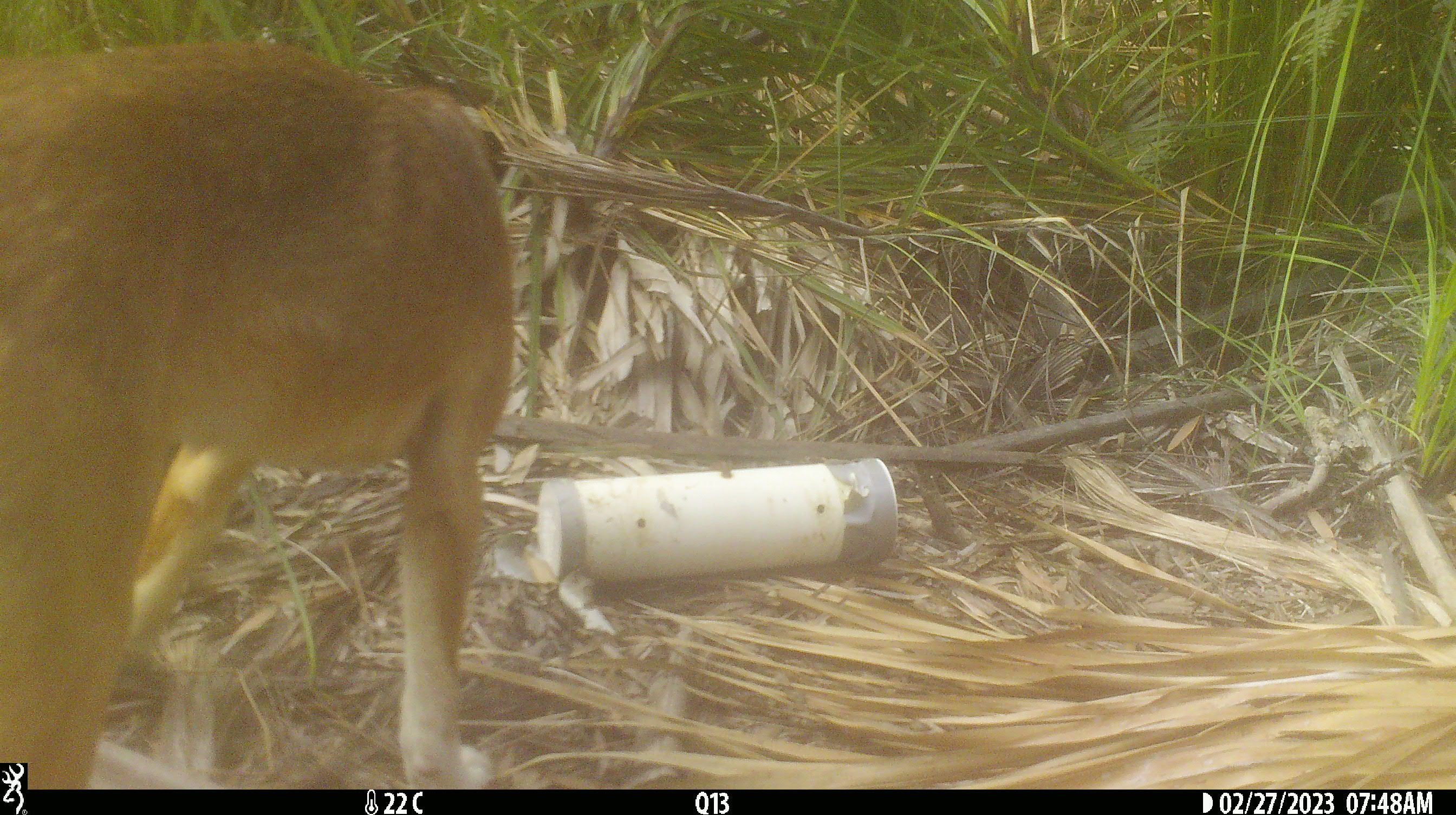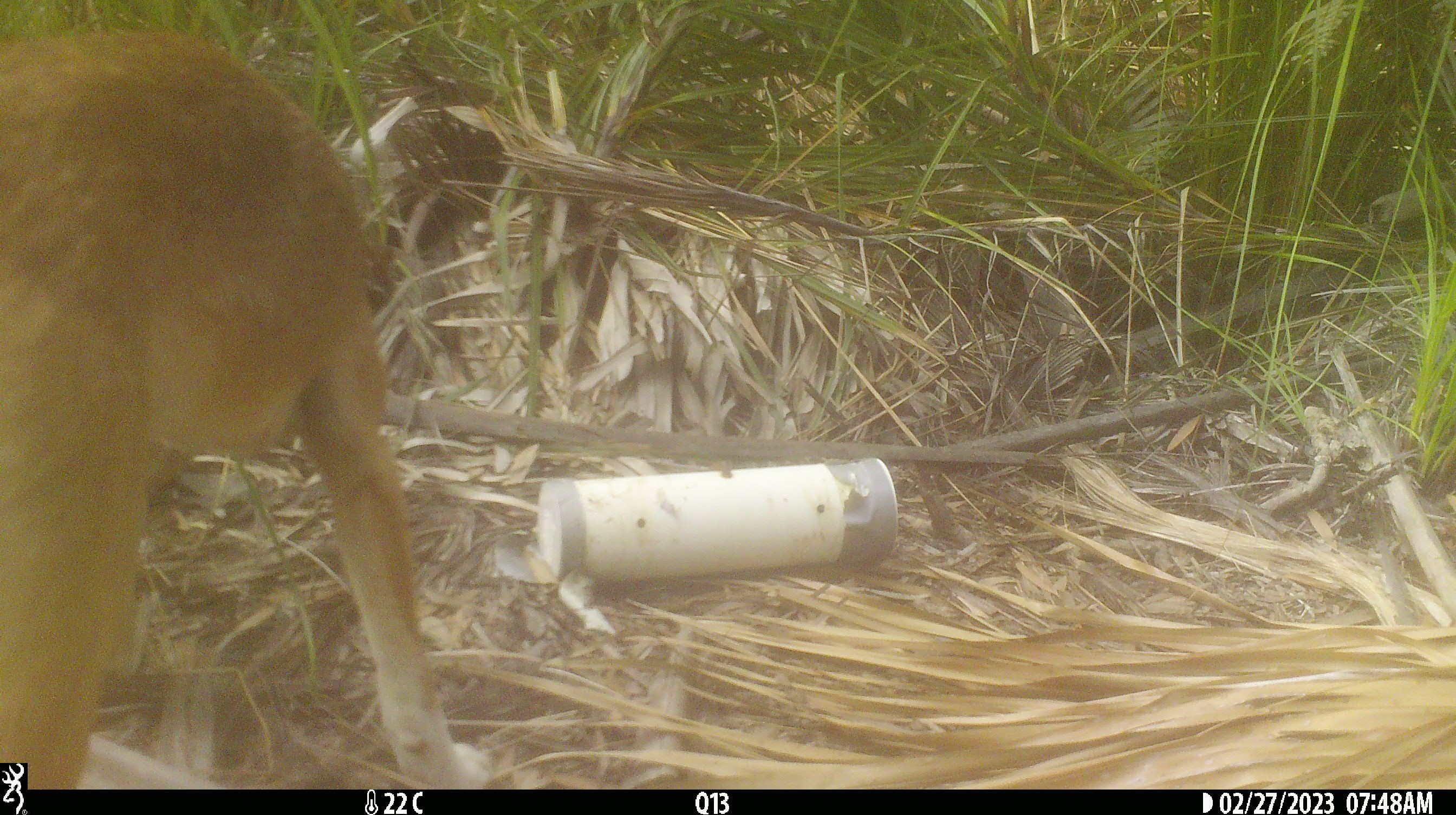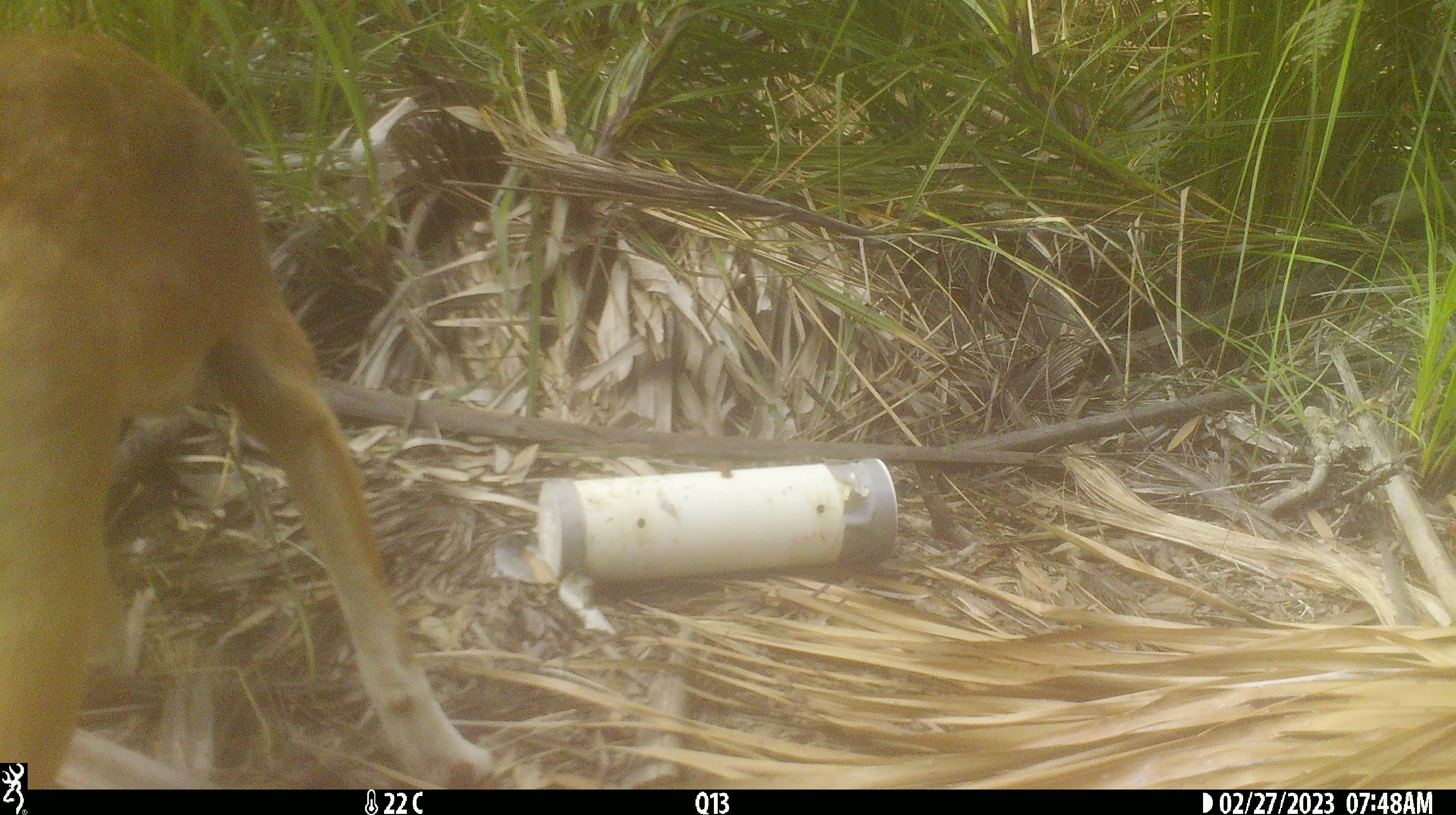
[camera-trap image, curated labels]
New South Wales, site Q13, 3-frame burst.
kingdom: Animalia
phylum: Chordata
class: Mammalia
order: Carnivora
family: Canidae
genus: Canis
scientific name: Canis familiaris dingo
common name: dingo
Dingo (Canis familiaris dingo).